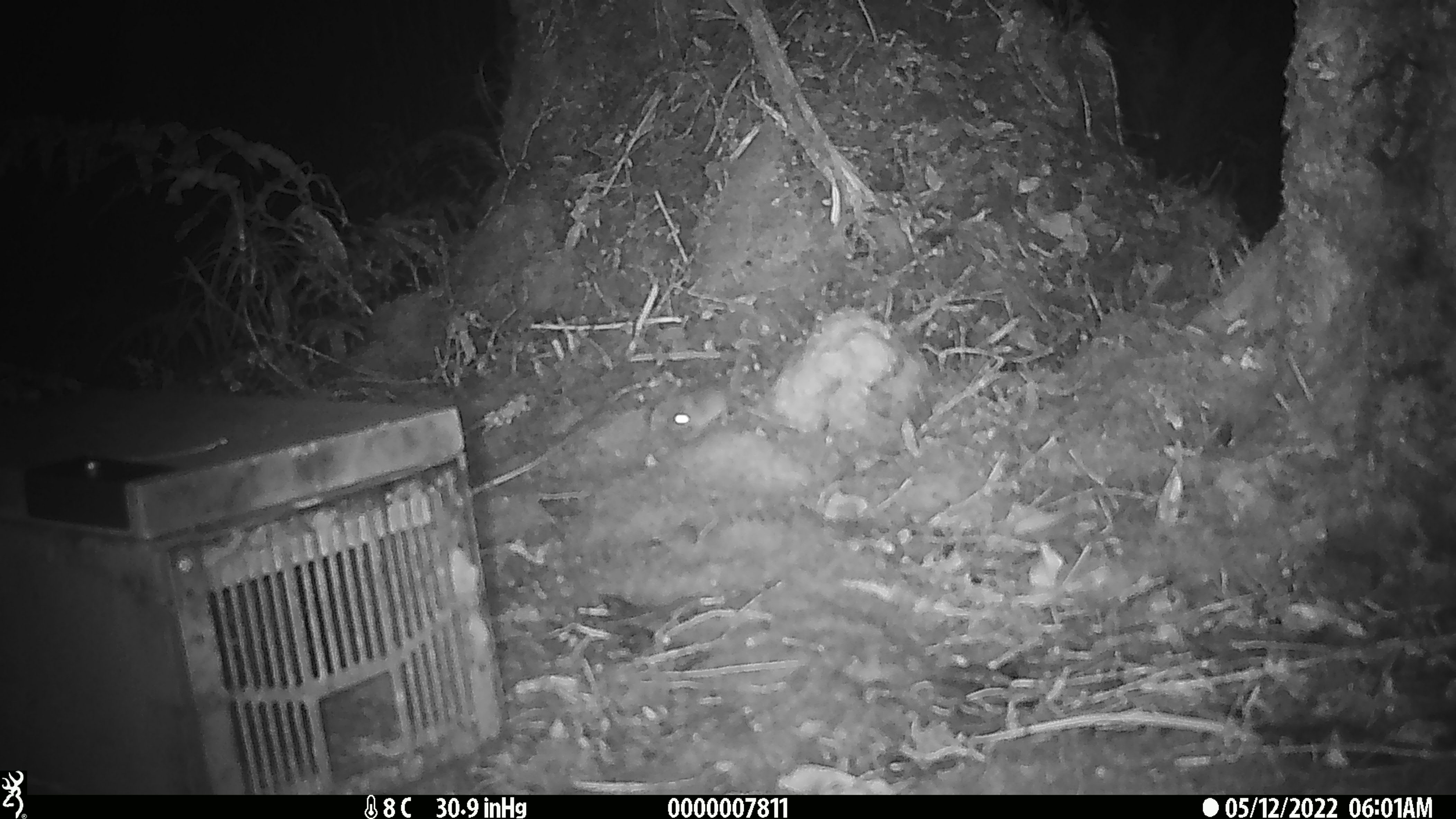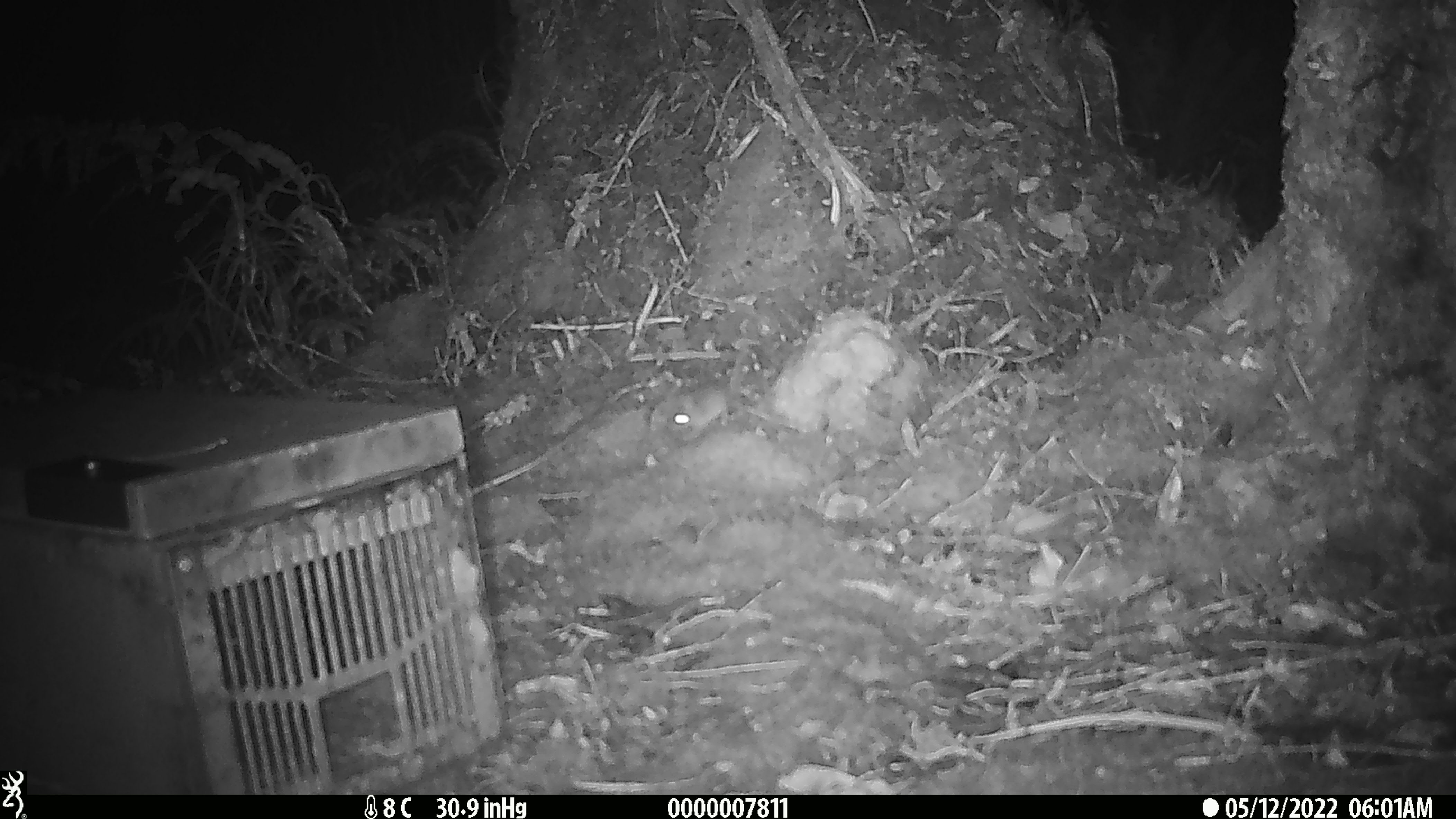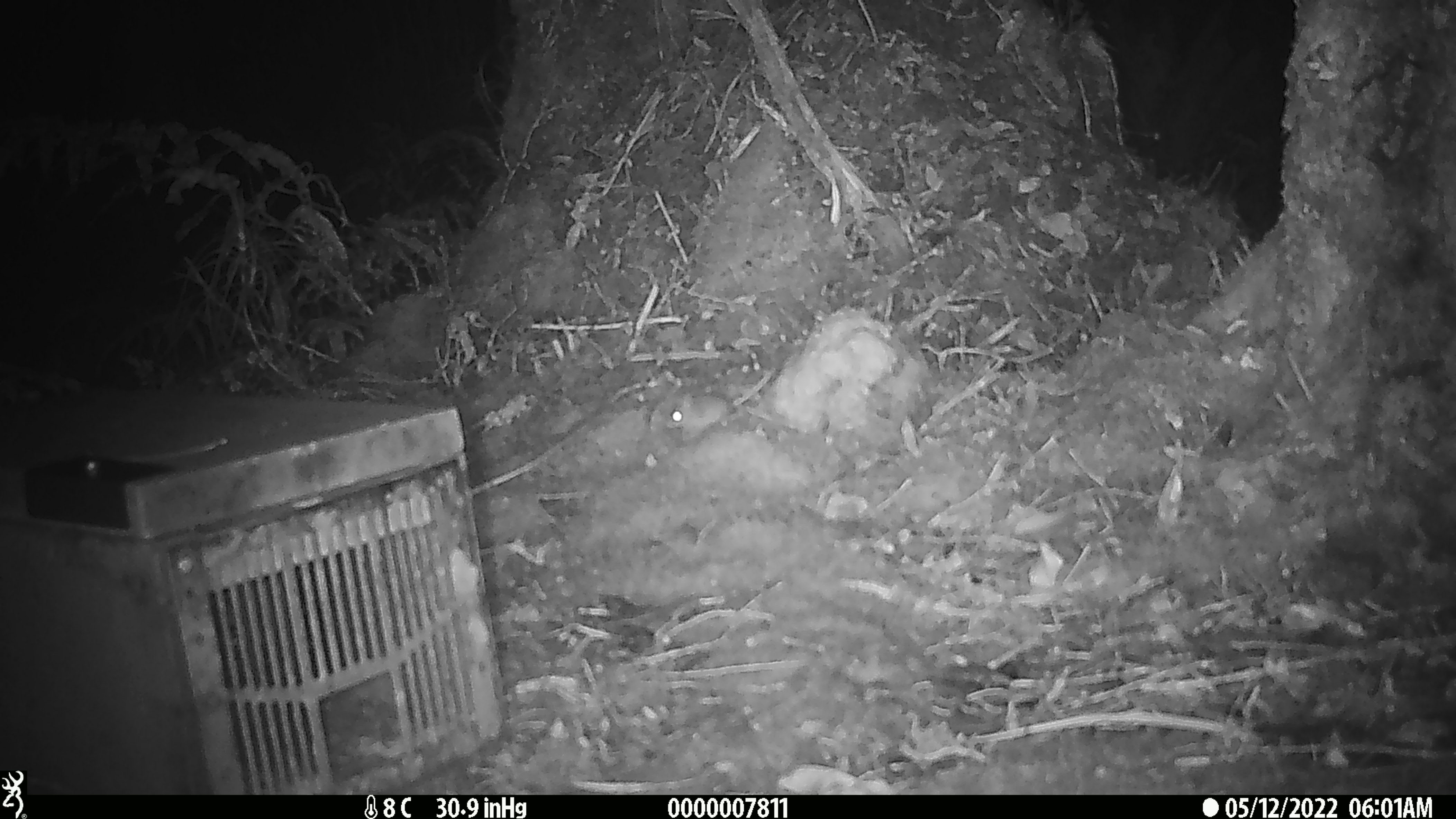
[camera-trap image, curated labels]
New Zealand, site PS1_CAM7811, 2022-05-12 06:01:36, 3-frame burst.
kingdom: Animalia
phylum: Chordata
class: Mammalia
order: Rodentia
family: Muridae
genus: Mus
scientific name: Mus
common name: mouse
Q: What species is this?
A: Mouse (Mus).